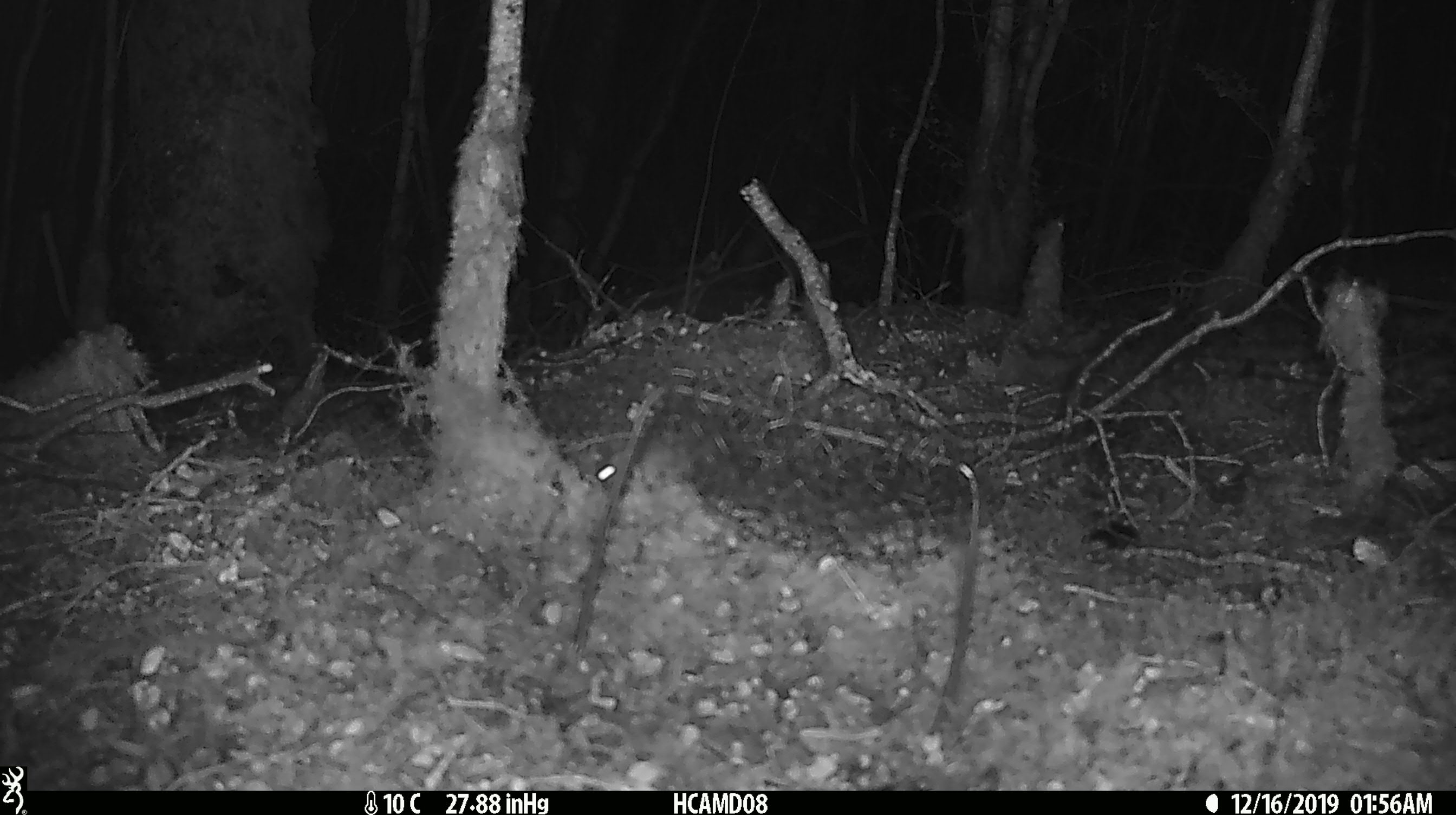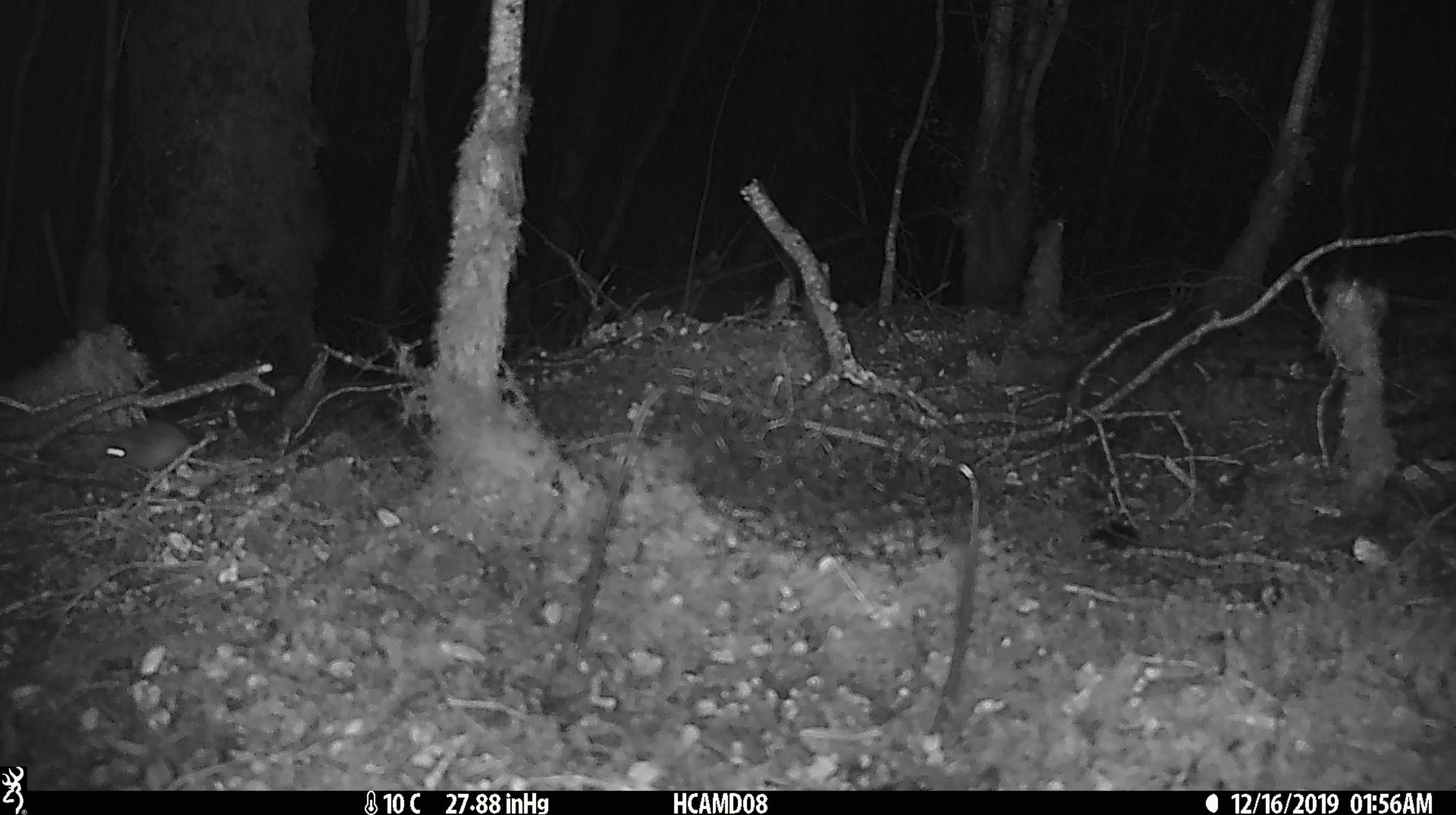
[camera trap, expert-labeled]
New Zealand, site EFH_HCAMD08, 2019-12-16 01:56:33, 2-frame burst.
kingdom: Animalia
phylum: Chordata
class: Mammalia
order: Rodentia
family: Muridae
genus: Mus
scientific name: Mus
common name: mouse